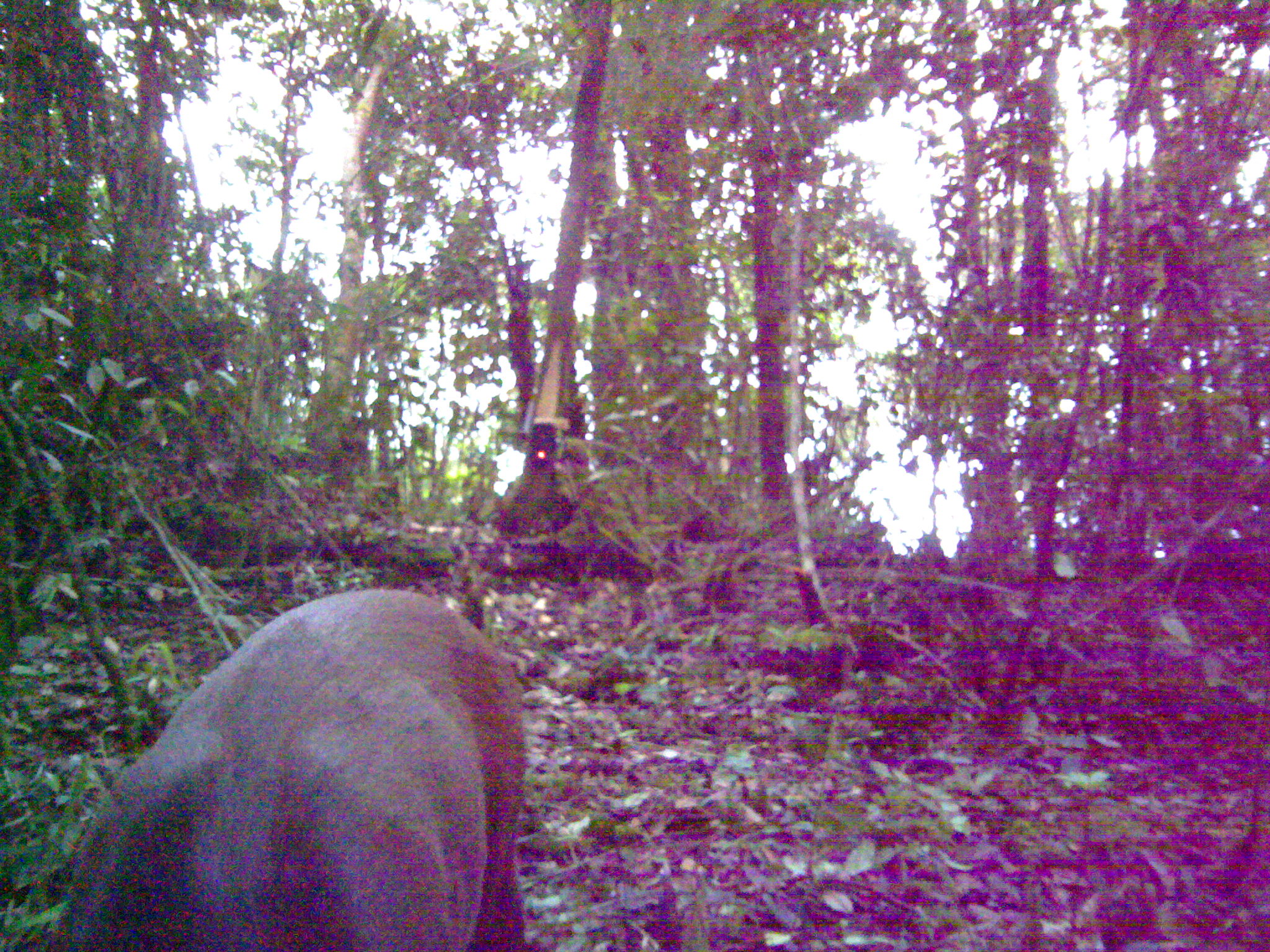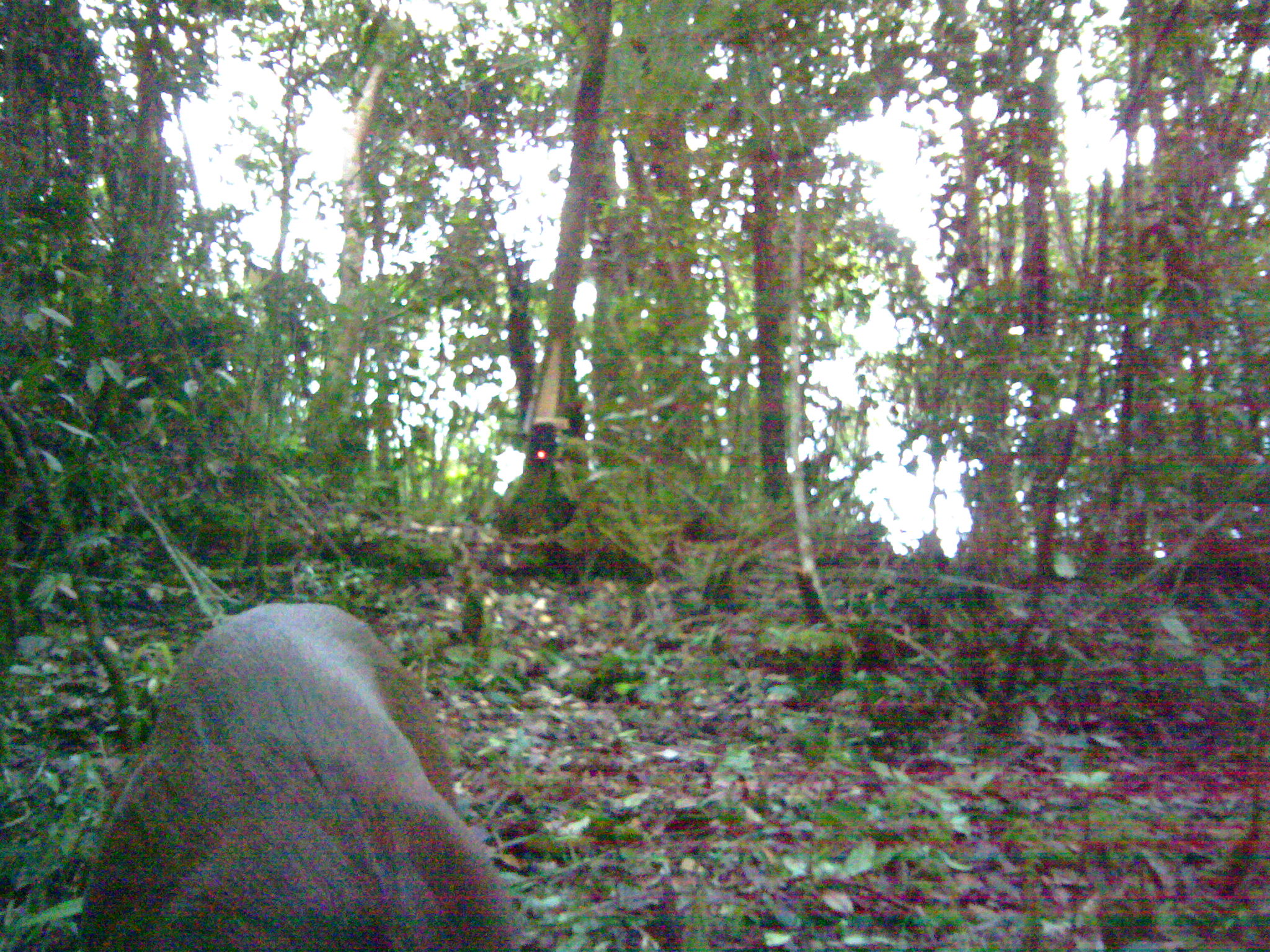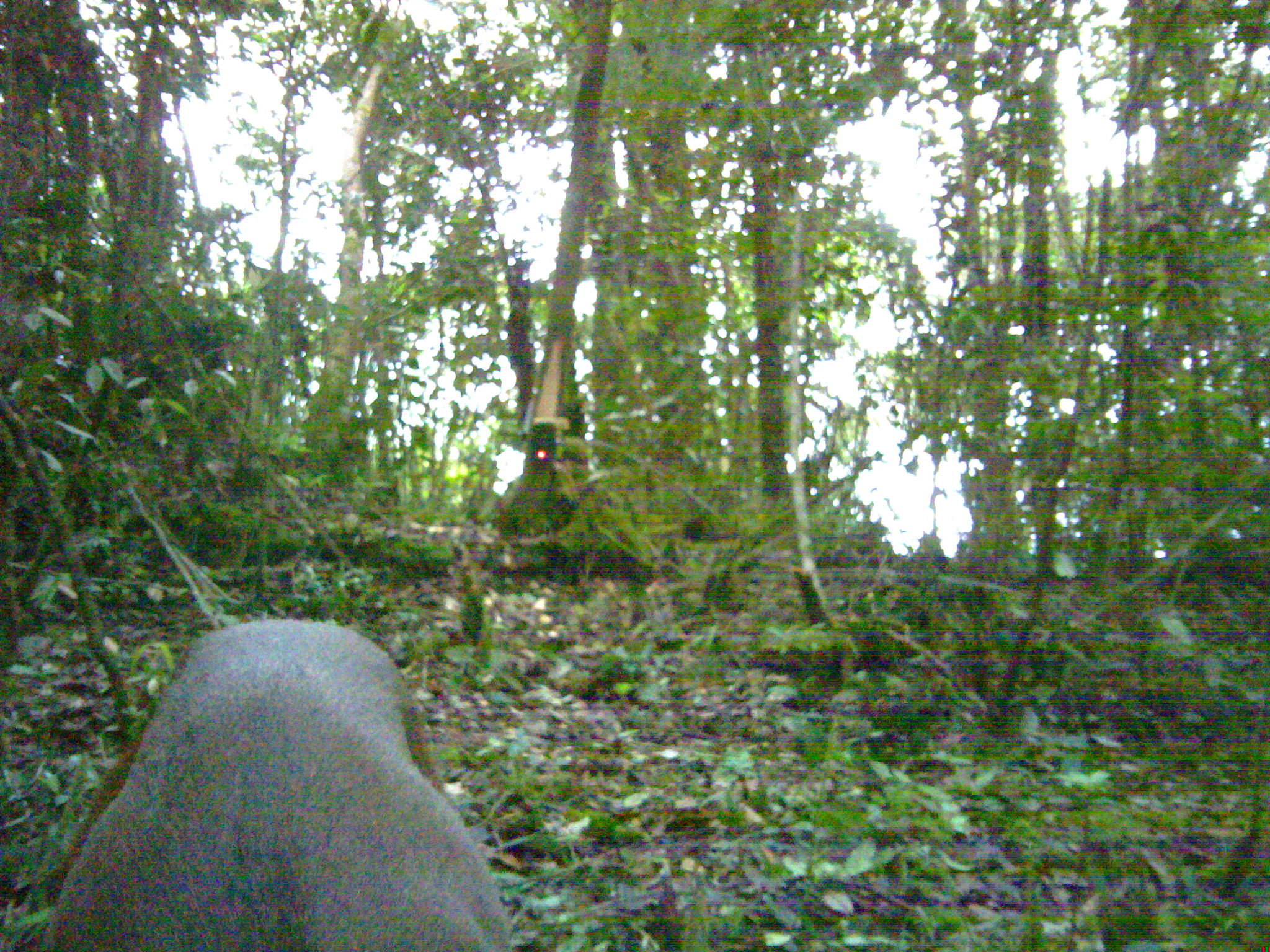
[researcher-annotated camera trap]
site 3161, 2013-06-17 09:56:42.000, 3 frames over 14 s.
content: unidentified animal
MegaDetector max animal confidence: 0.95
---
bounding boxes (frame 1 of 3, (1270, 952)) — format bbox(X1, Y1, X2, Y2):
unknown: bbox(49, 588, 528, 952)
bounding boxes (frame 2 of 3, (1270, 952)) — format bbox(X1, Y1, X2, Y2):
unknown: bbox(78, 602, 529, 952)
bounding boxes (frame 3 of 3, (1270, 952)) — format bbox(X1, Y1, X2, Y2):
unknown: bbox(32, 617, 516, 952)